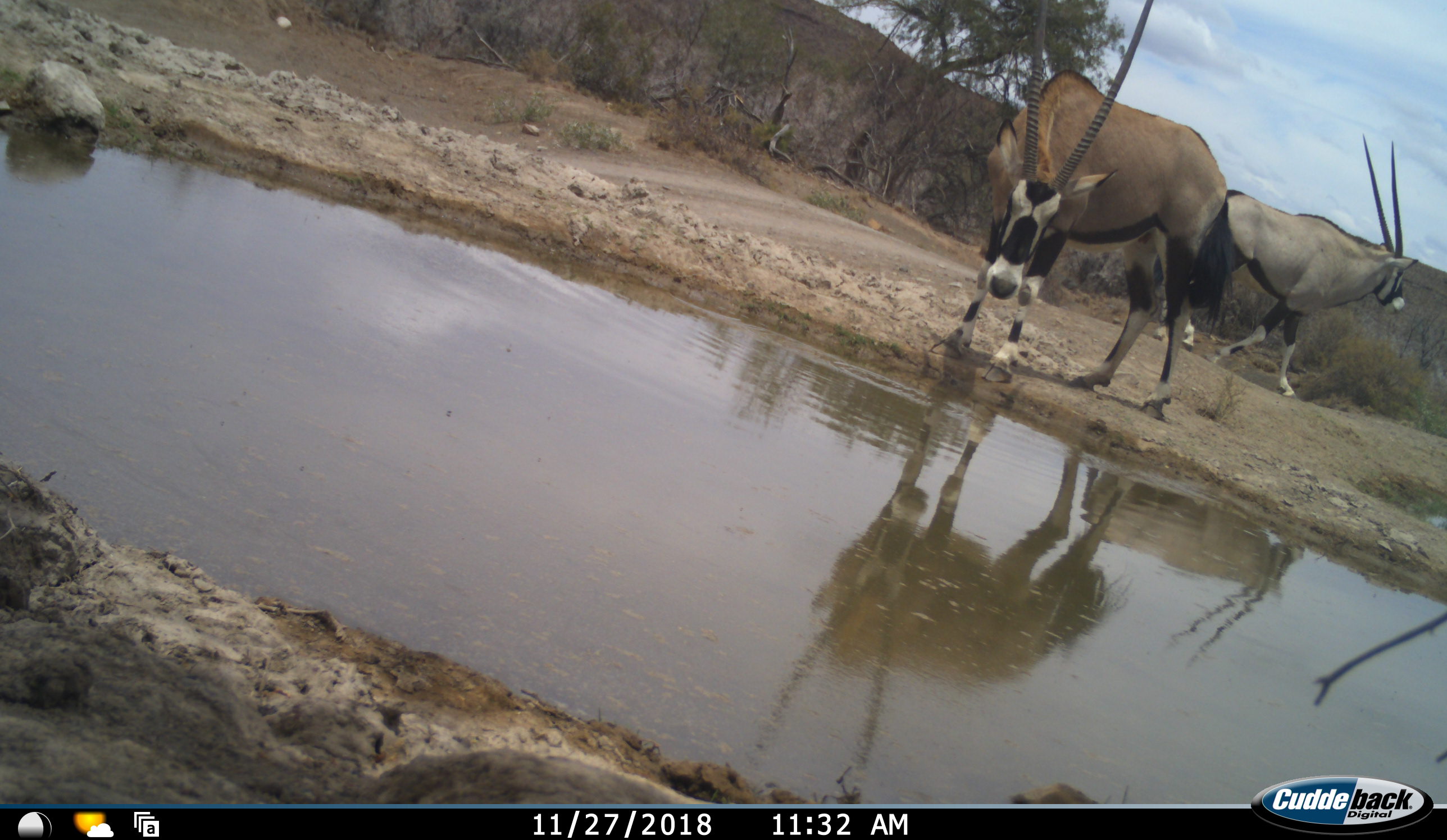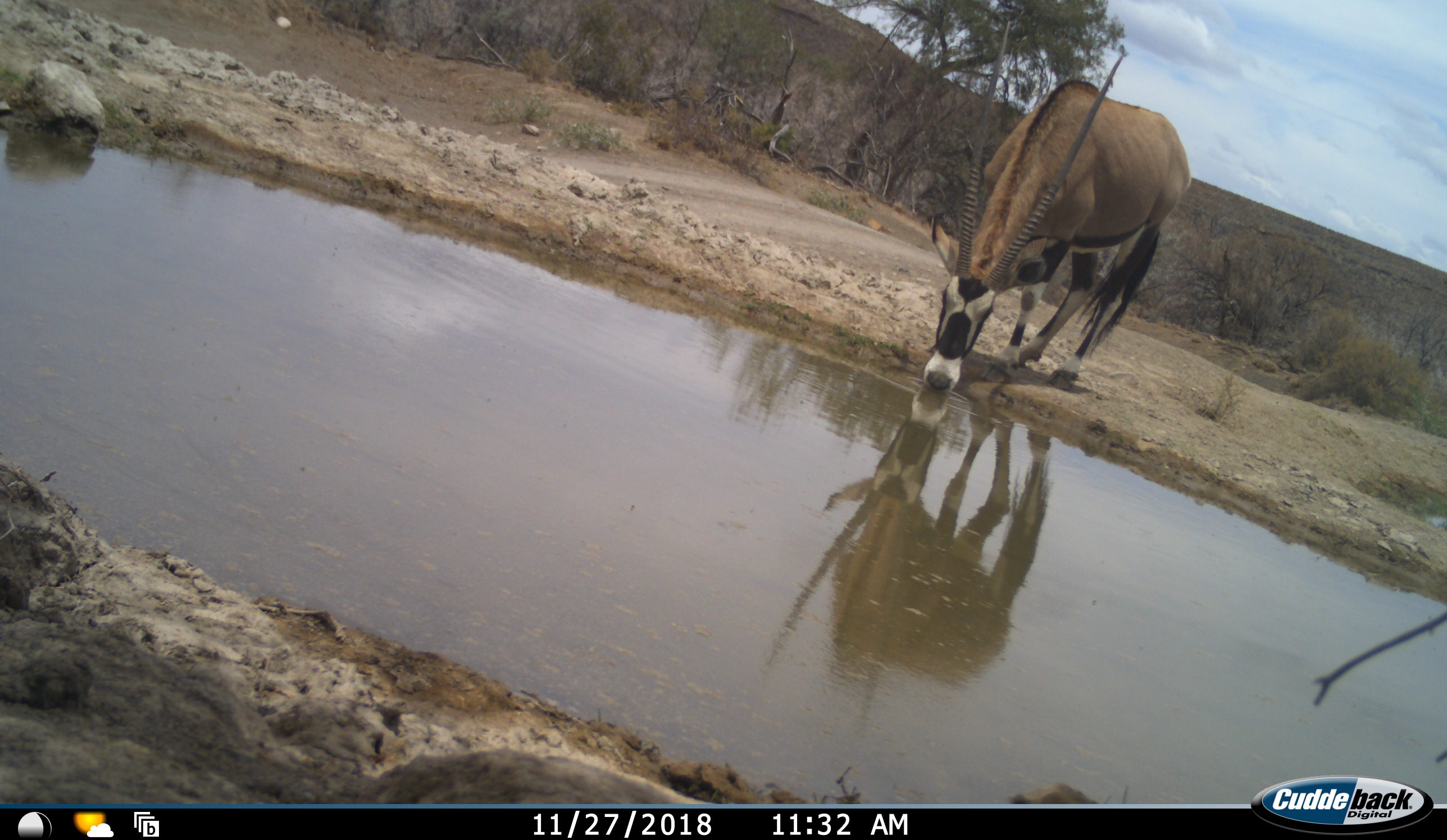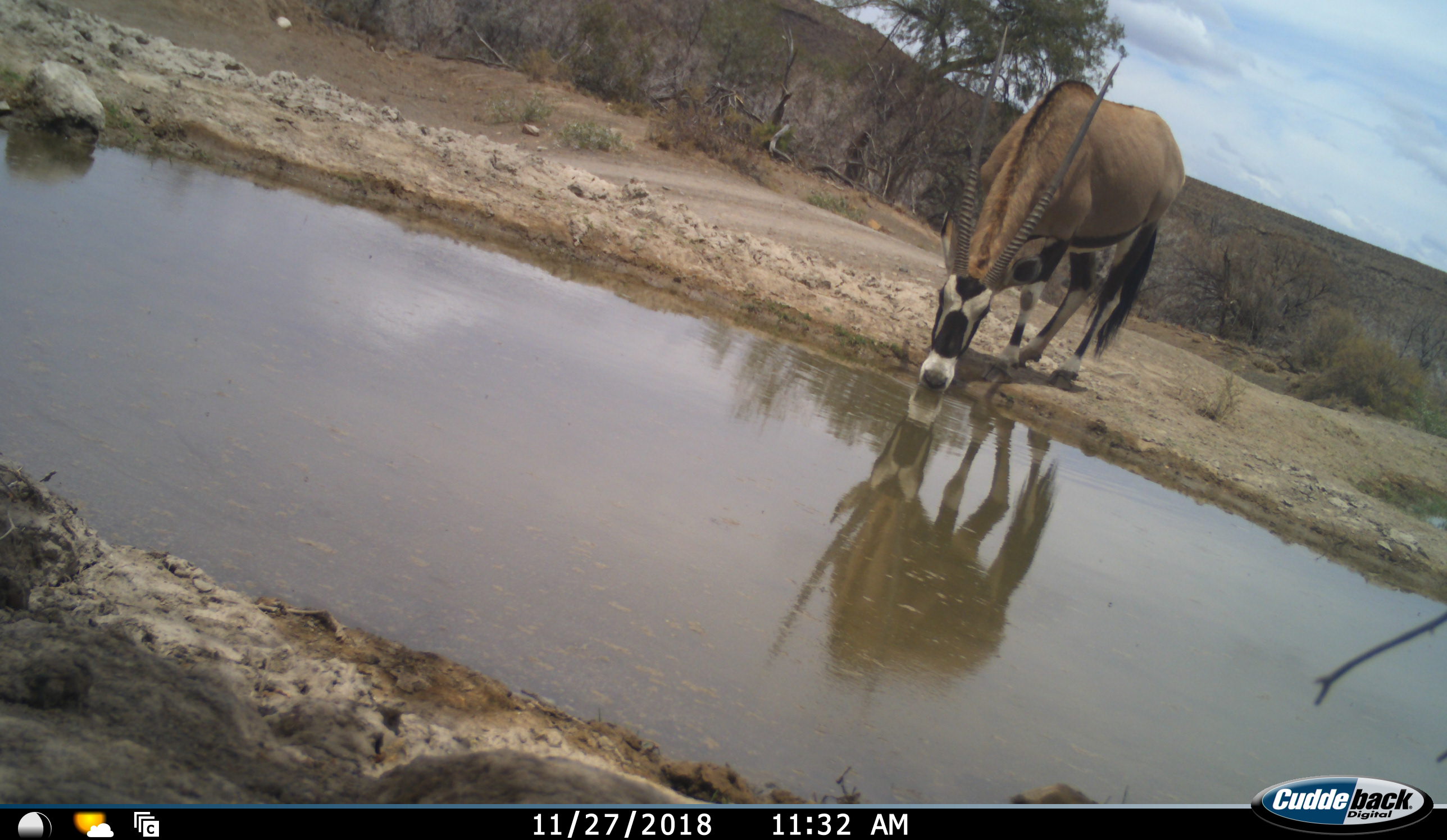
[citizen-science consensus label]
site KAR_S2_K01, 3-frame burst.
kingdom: Animalia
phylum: Chordata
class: Mammalia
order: Artiodactyla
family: Bovidae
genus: Oryx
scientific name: Oryx gazella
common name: gemsbok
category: oryx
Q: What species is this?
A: Oryx (gemsbok) (Oryx gazella).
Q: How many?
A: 2.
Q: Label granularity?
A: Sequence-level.